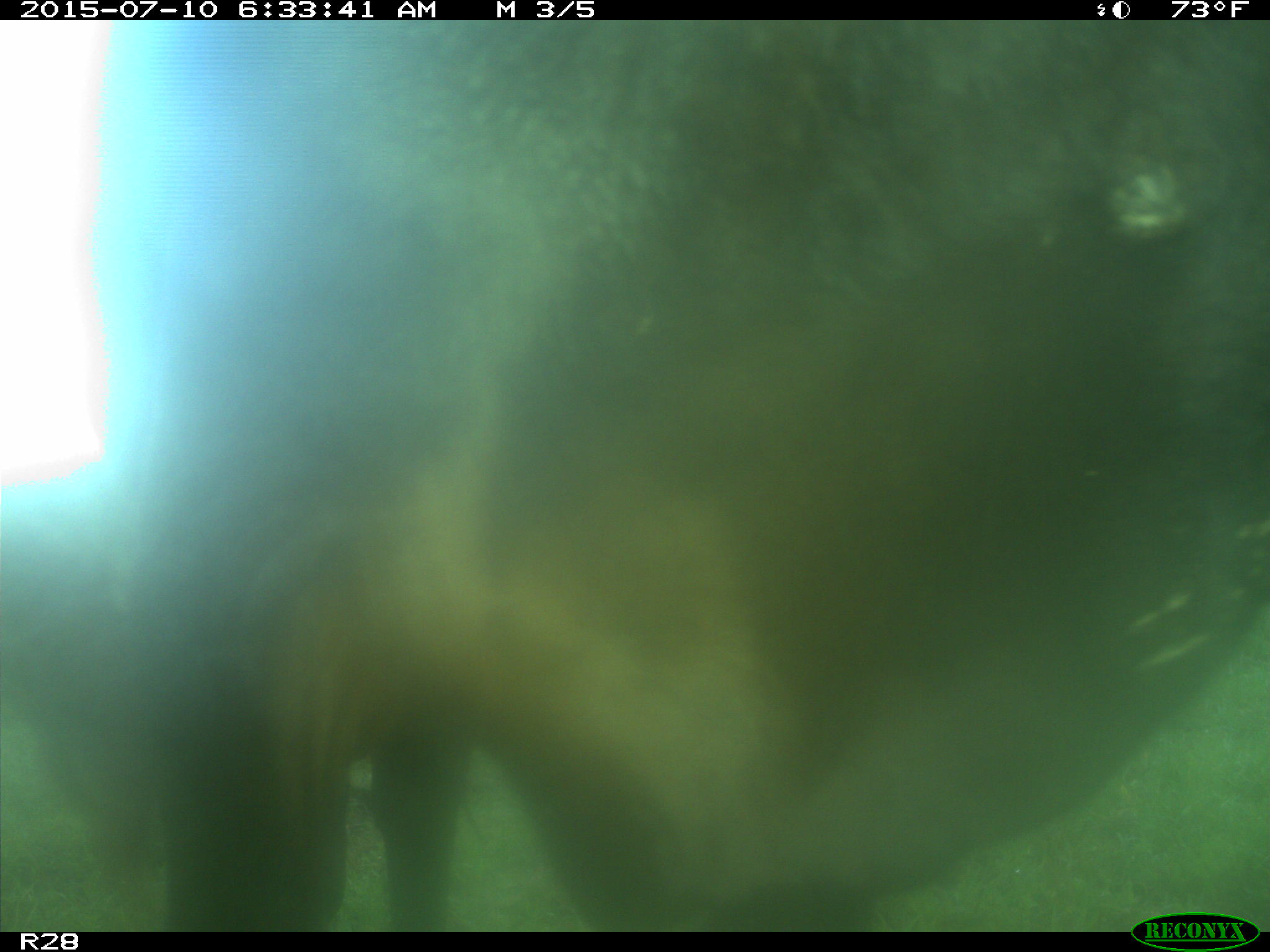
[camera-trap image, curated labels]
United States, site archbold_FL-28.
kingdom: Animalia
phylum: Chordata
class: Mammalia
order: Artiodactyla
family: Bovidae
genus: Bos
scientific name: Bos taurus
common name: domestic cow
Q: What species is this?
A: Bos taurus (domestic cow).